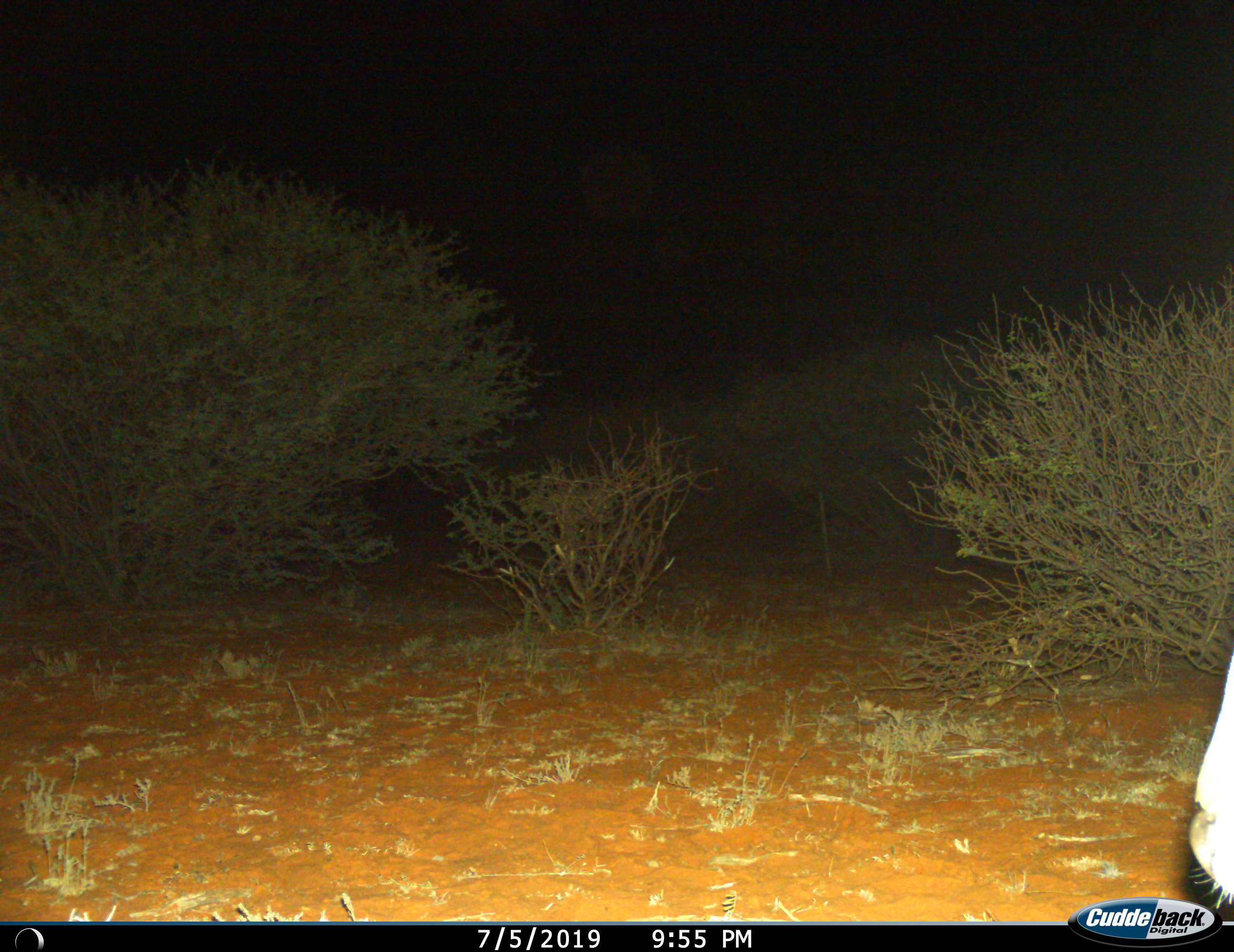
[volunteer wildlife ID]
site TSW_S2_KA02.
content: unidentified animal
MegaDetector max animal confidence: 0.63